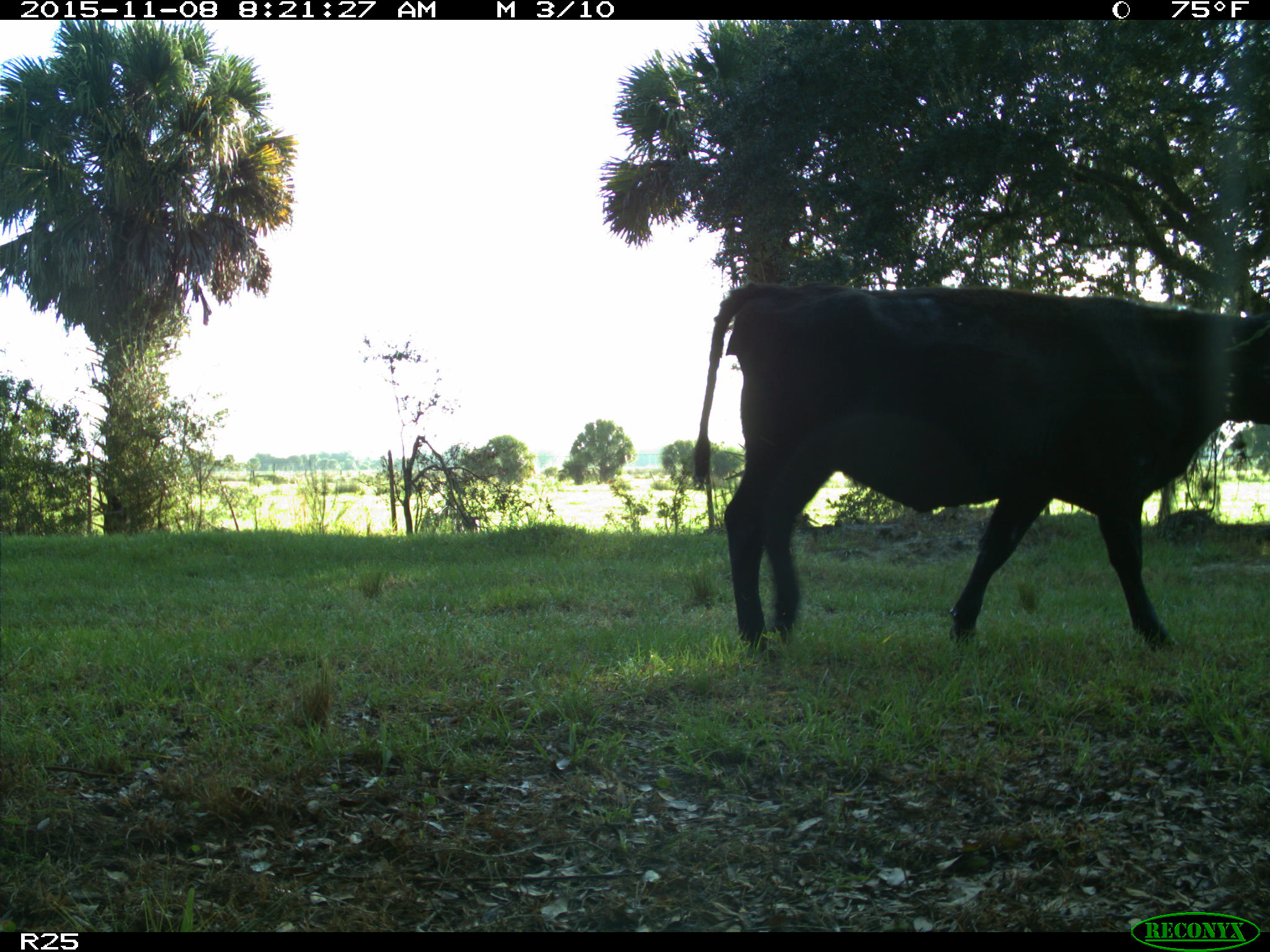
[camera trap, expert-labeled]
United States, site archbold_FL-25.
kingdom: Animalia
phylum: Chordata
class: Mammalia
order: Artiodactyla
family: Bovidae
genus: Bos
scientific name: Bos taurus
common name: domestic cow